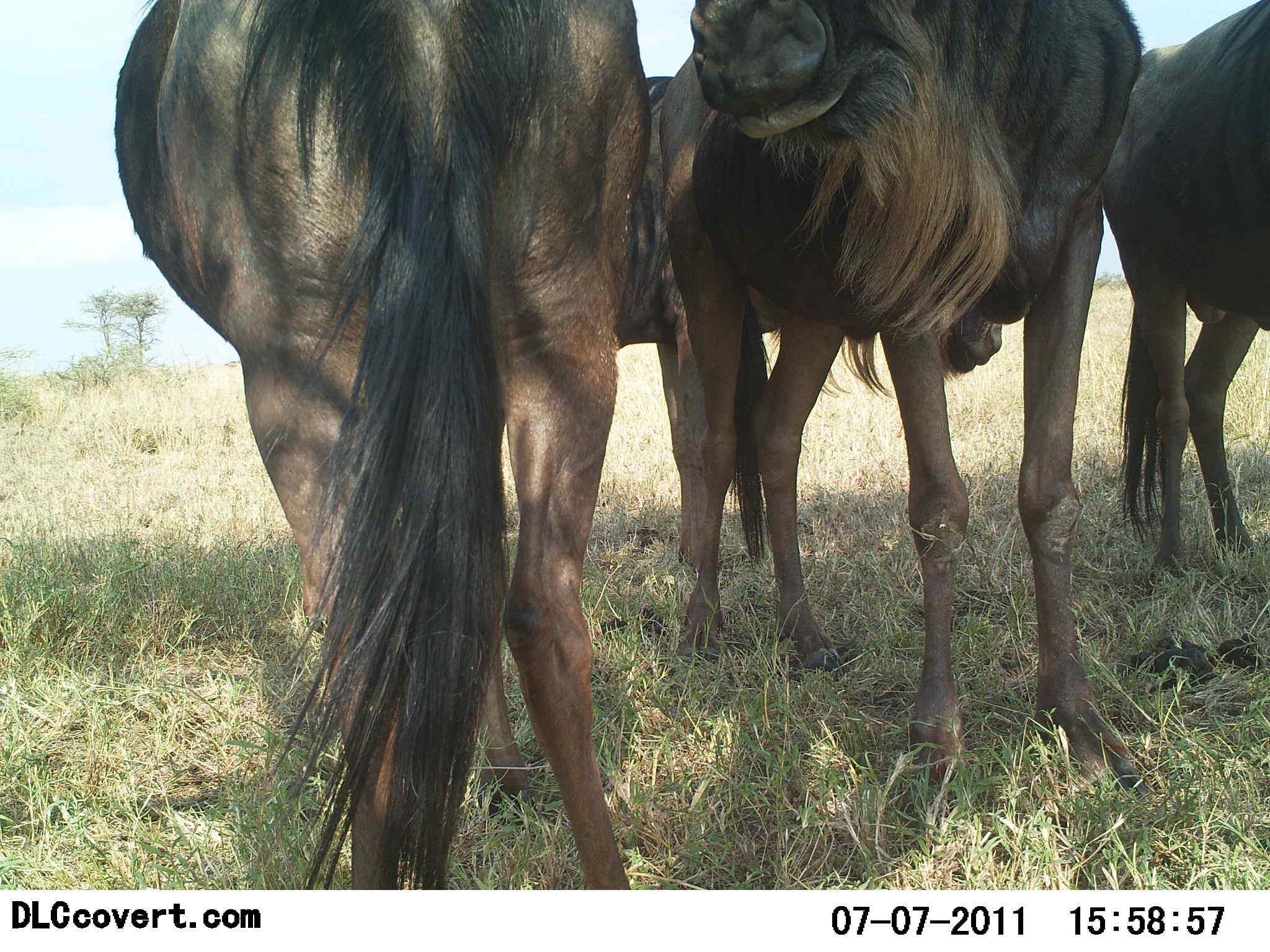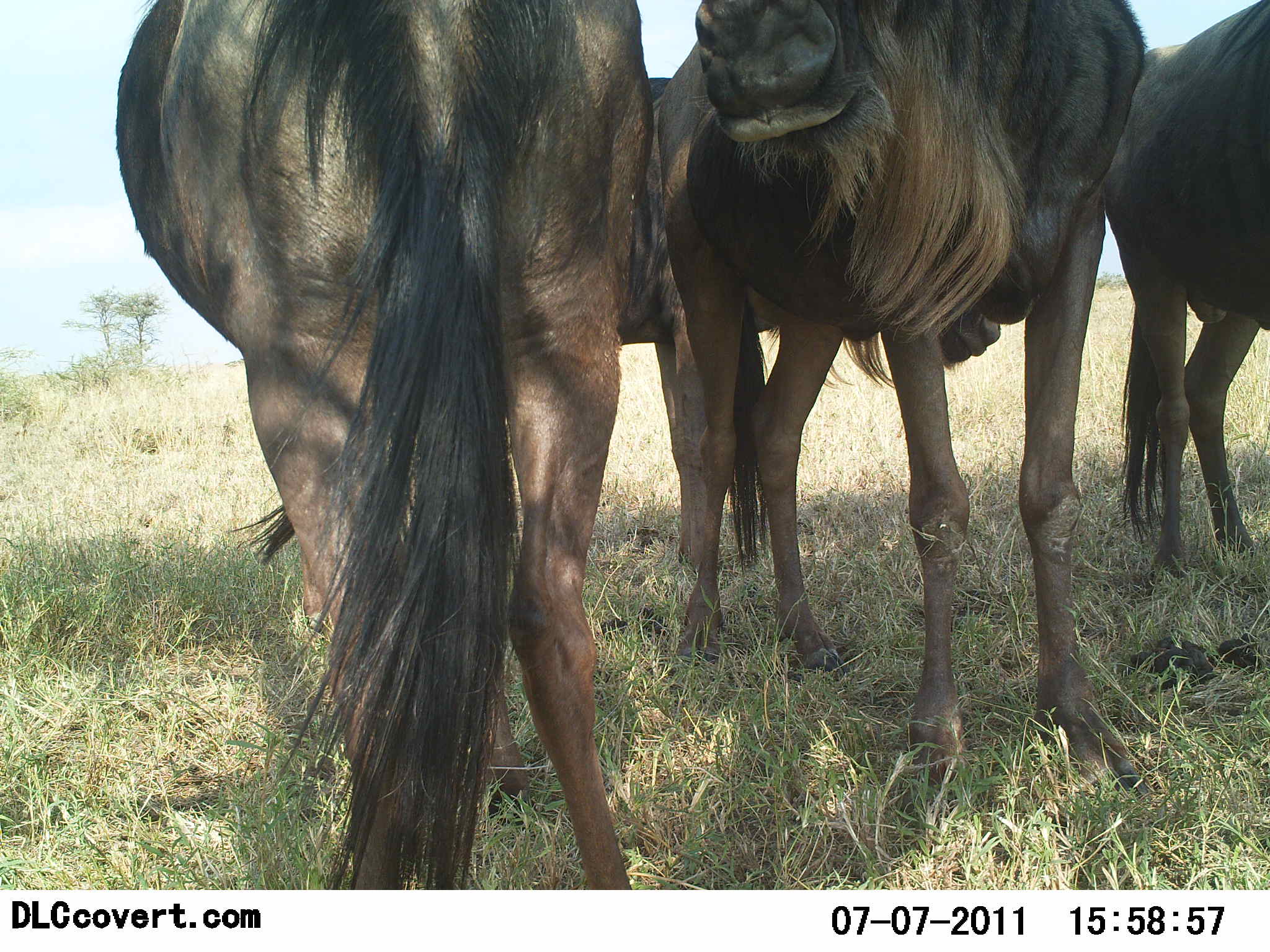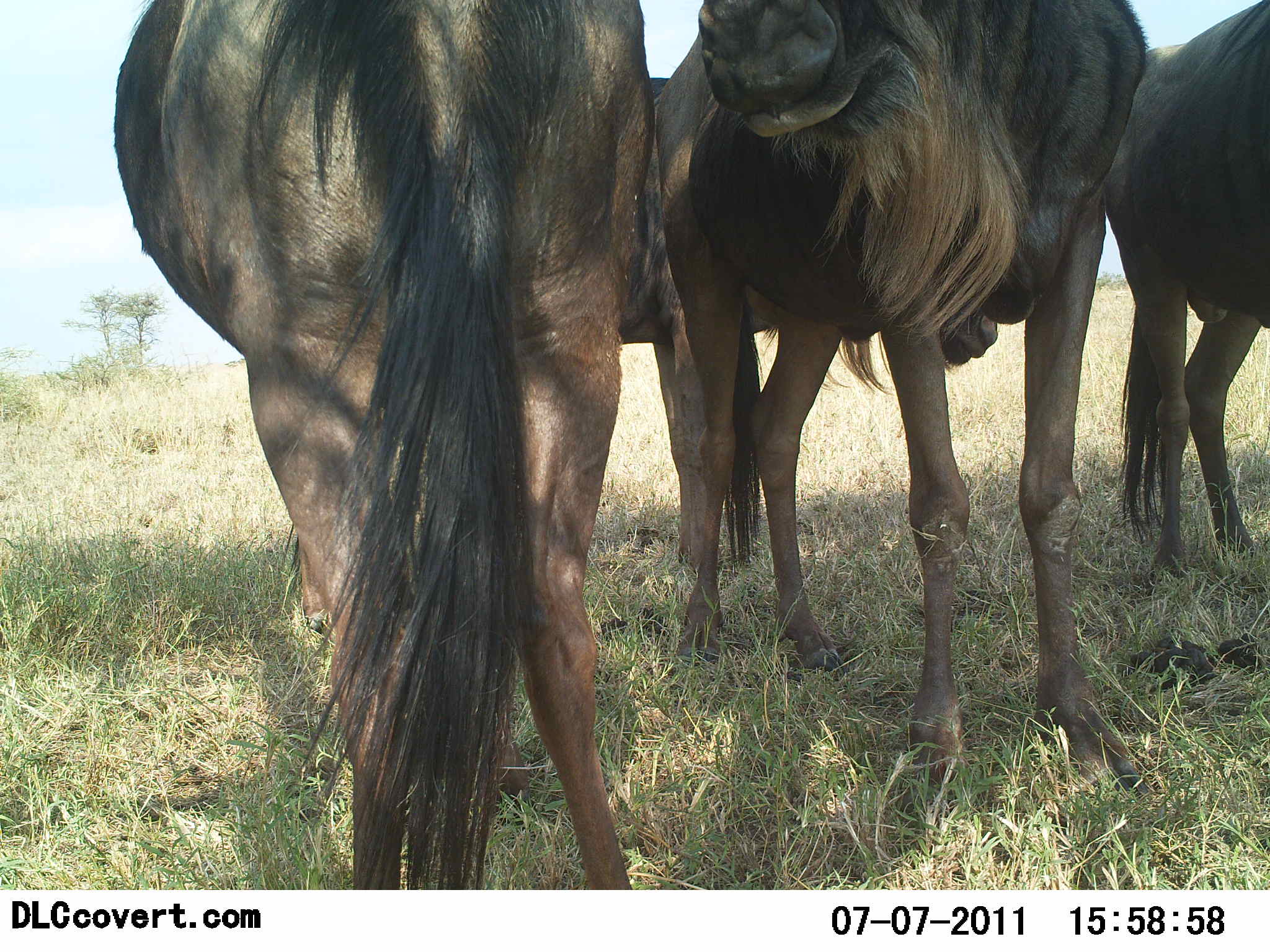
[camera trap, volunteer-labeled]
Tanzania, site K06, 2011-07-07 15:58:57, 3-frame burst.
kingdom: Animalia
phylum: Chordata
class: Mammalia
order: Artiodactyla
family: Bovidae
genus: Connochaetes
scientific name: Connochaetes taurinus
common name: blue wildebeest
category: wildebeest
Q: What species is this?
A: Wildebeest (blue wildebeest) (Connochaetes taurinus).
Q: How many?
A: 4.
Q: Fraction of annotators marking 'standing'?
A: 82%.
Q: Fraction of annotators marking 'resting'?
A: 18%.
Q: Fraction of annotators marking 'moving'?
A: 0%.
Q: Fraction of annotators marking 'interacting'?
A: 0%.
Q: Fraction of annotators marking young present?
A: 0%.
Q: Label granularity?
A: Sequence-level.